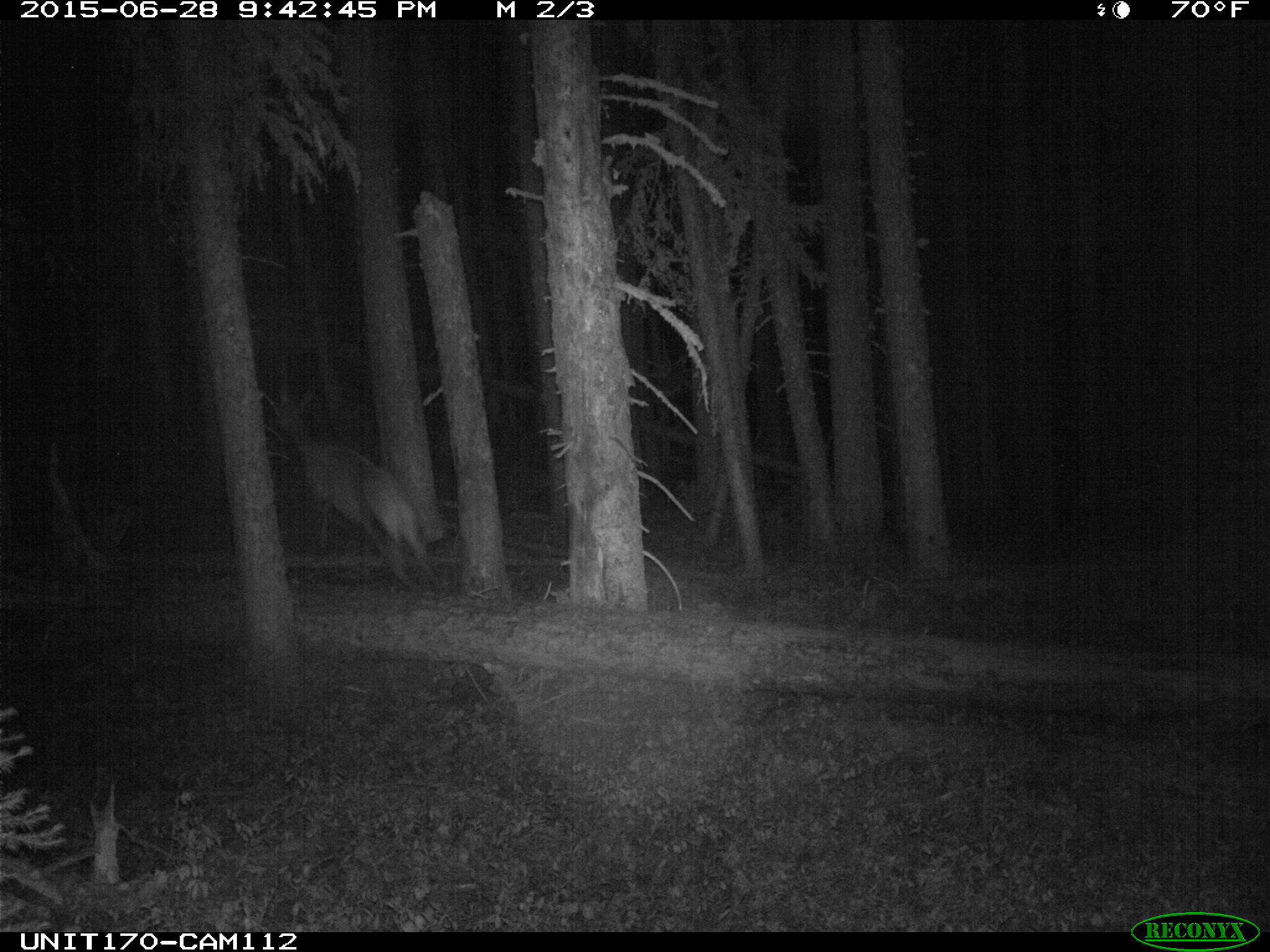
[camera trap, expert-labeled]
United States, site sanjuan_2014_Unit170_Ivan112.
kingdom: Animalia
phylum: Chordata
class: Mammalia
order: Artiodactyla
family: Cervidae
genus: Cervus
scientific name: Cervus elaphus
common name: red deer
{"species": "Cervus elaphus (red deer)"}